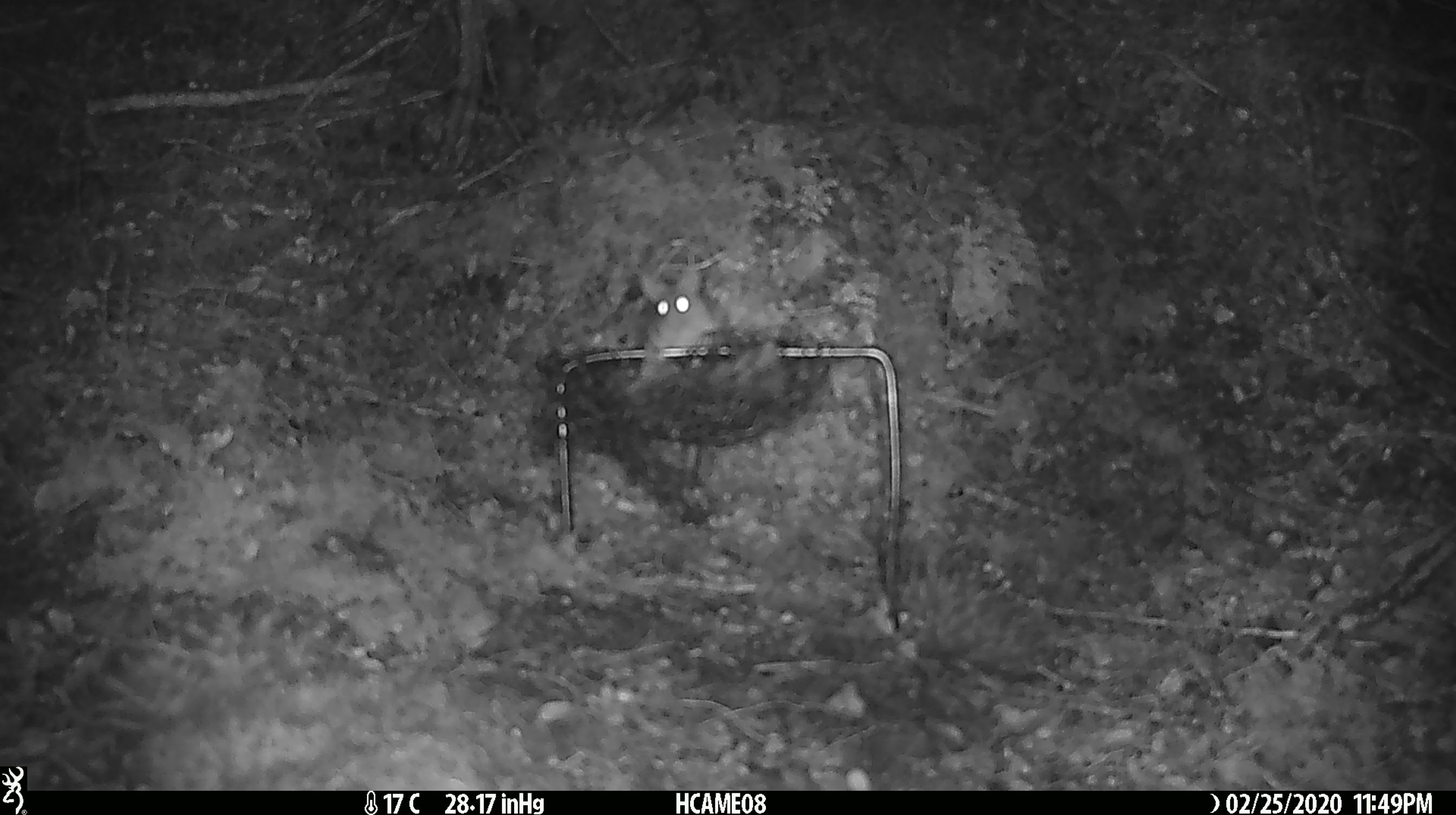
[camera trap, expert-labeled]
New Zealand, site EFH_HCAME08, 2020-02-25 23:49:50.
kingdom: Animalia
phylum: Chordata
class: Mammalia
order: Rodentia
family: Muridae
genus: Mus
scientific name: Mus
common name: mouse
Mouse (Mus).